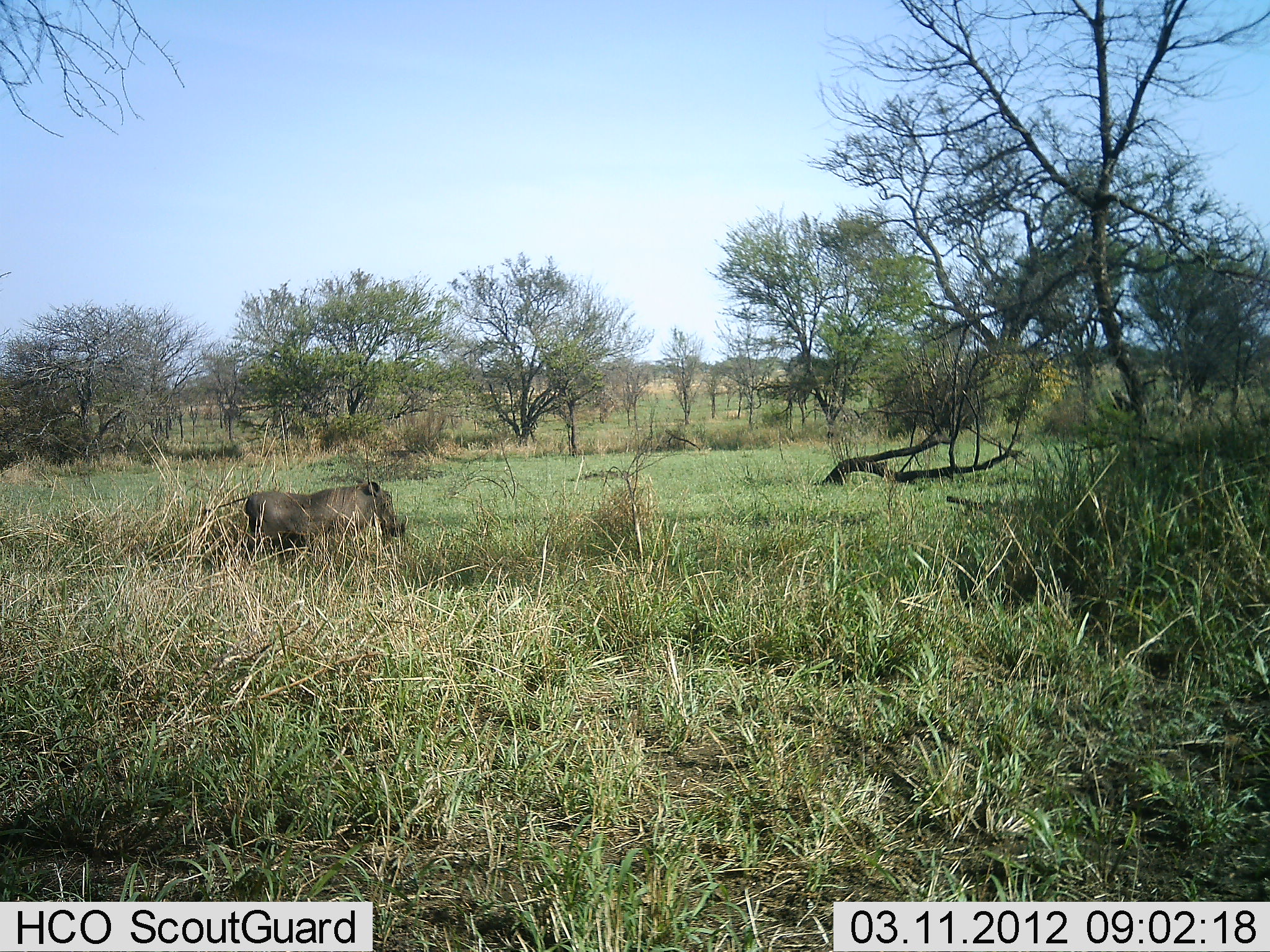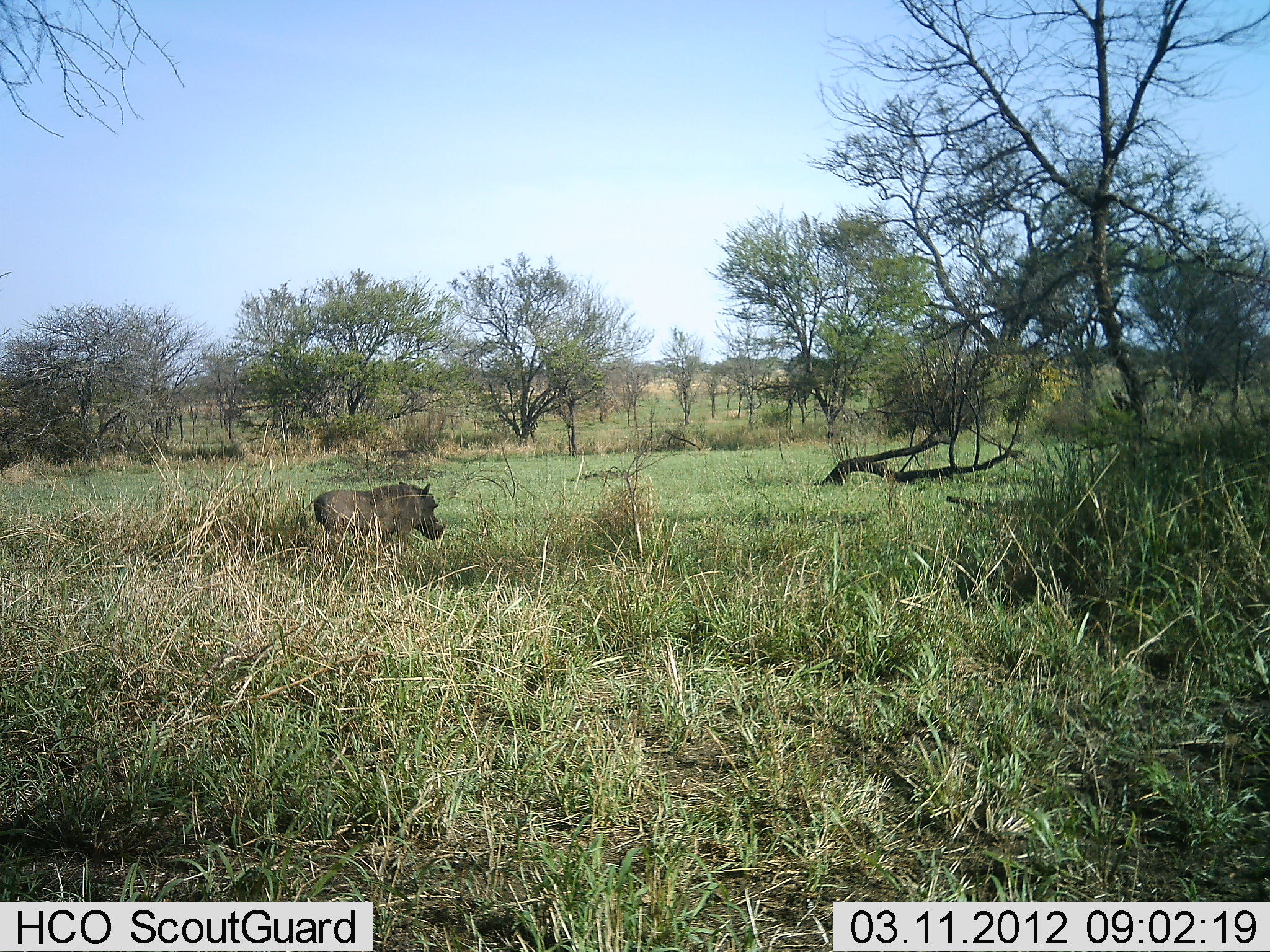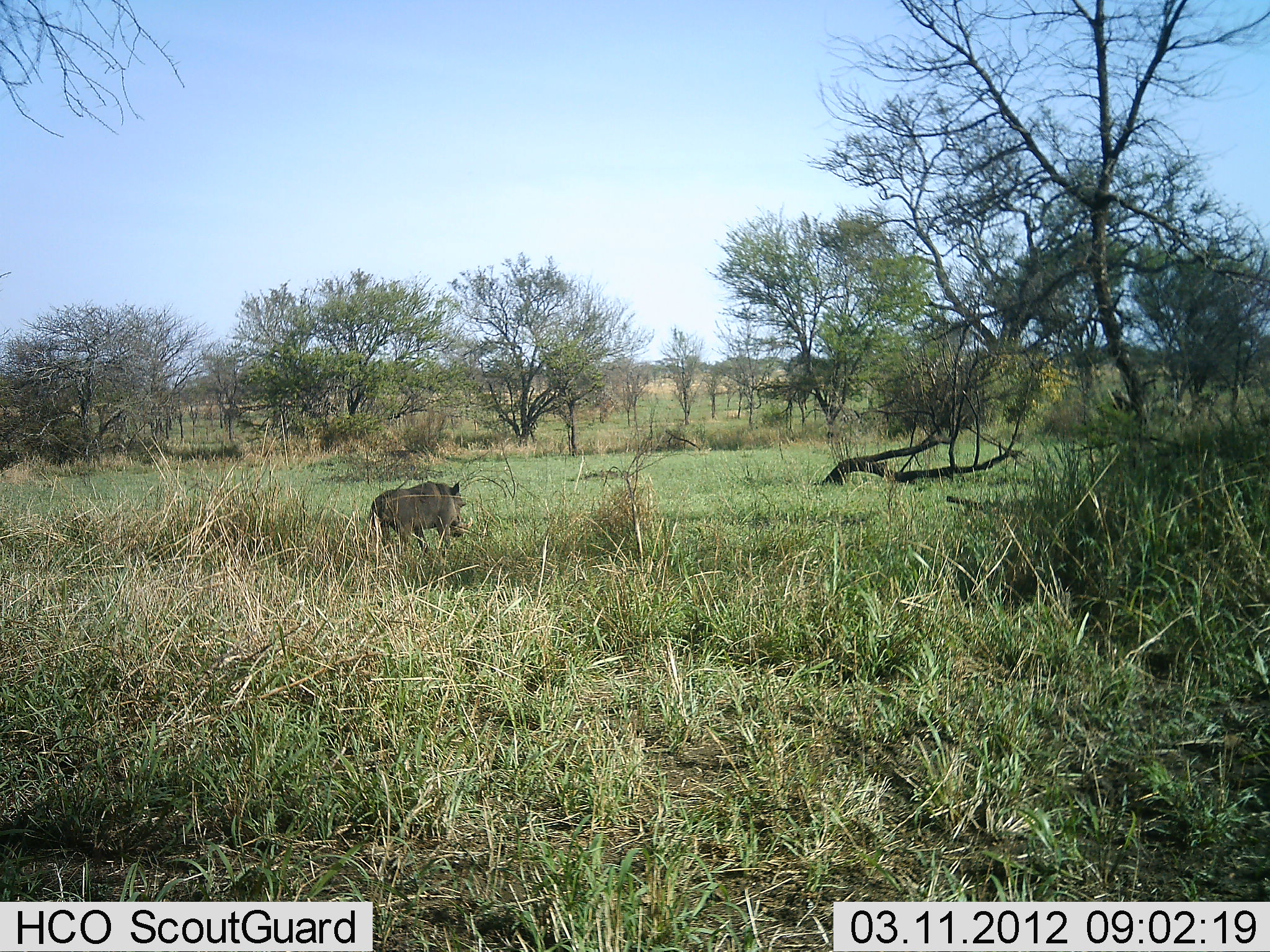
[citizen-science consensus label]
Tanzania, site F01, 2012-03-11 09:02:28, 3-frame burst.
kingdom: Animalia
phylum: Chordata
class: Mammalia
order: Artiodactyla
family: Suidae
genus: Phacochoerus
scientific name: Phacochoerus africanus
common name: warthog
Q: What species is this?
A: Warthog (Phacochoerus africanus).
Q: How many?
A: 1.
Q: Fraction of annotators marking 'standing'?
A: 13%.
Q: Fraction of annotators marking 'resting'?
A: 0%.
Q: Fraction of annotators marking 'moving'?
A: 87%.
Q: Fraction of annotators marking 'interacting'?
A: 0%.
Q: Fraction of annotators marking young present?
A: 0%.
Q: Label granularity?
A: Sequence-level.